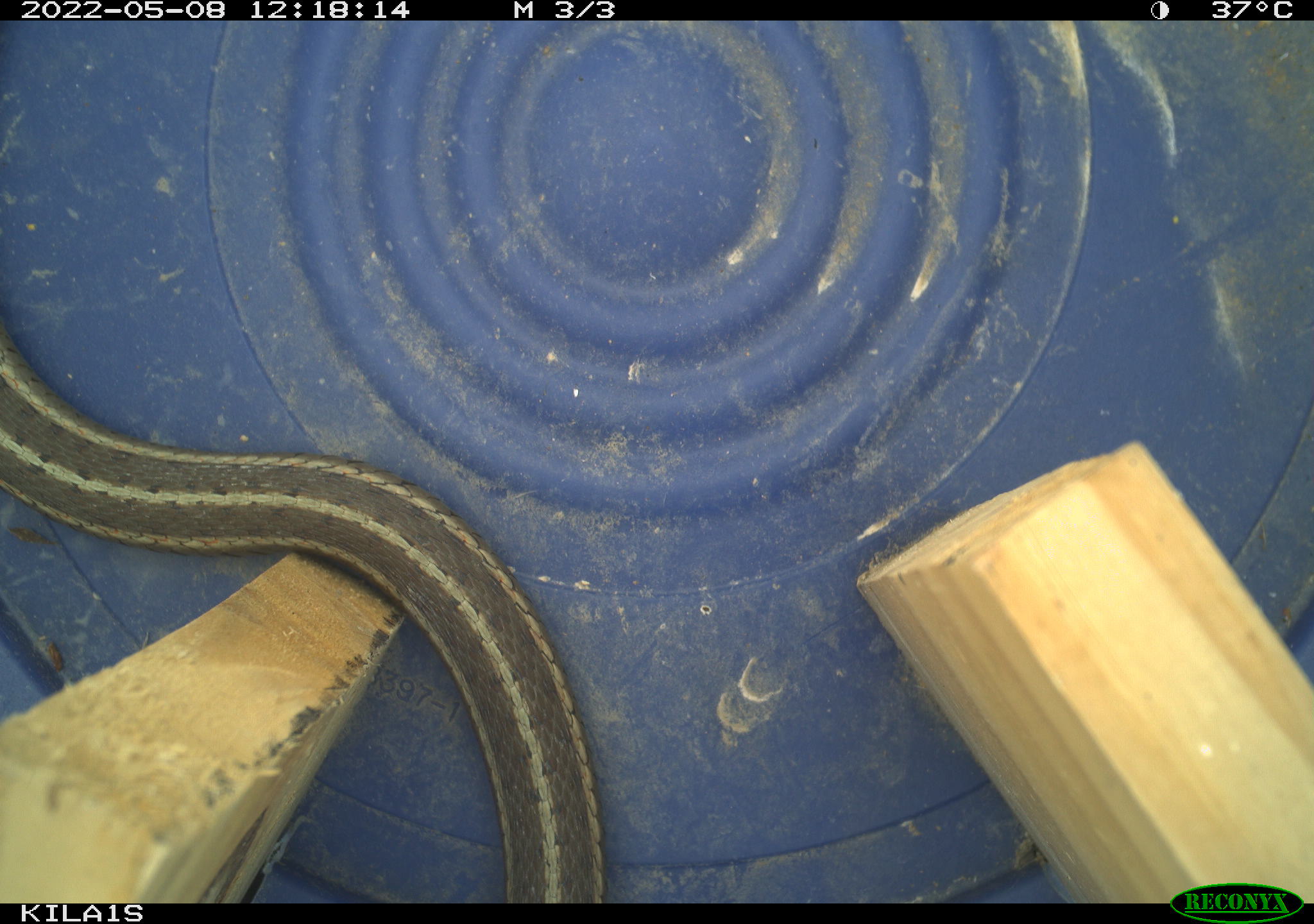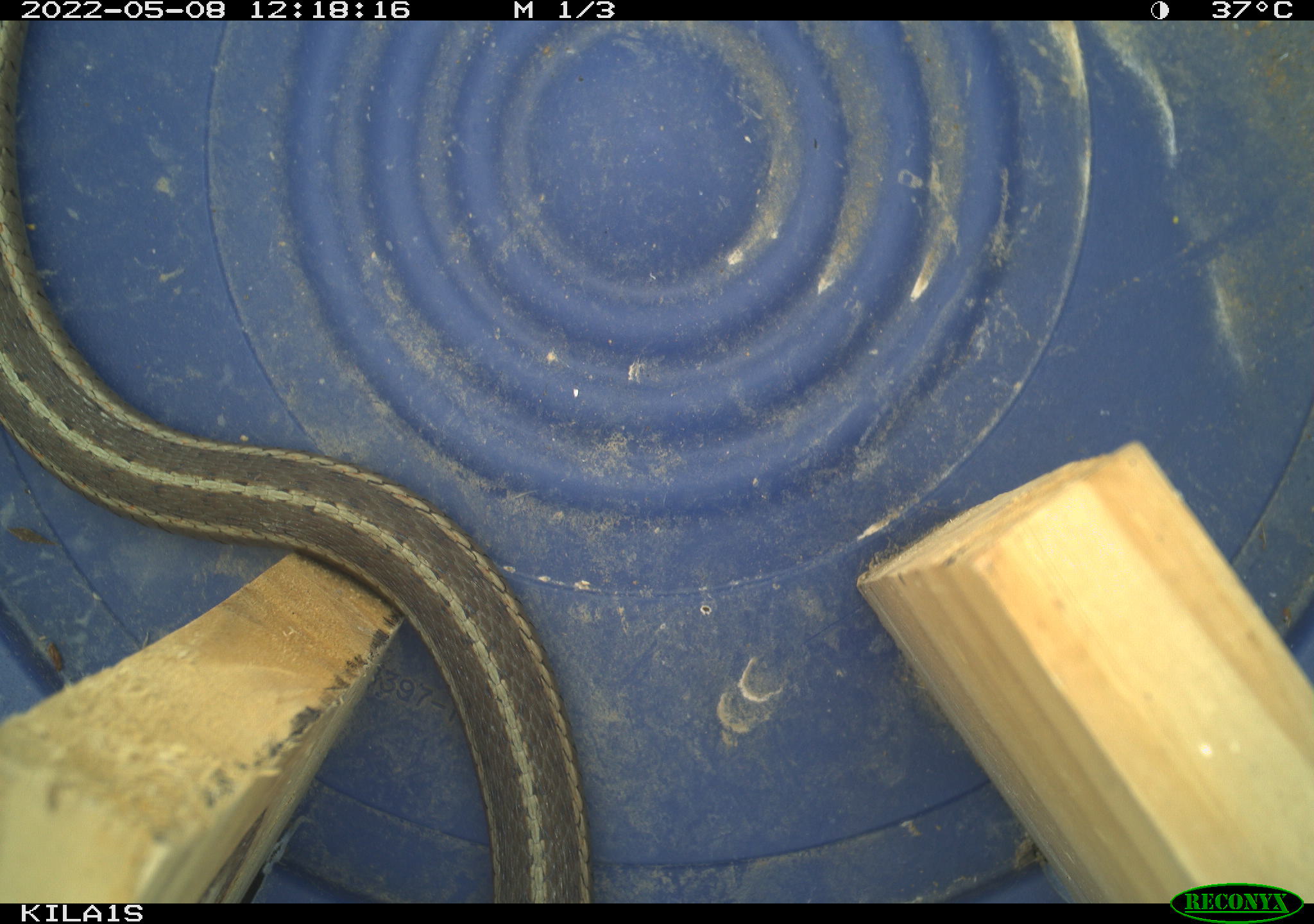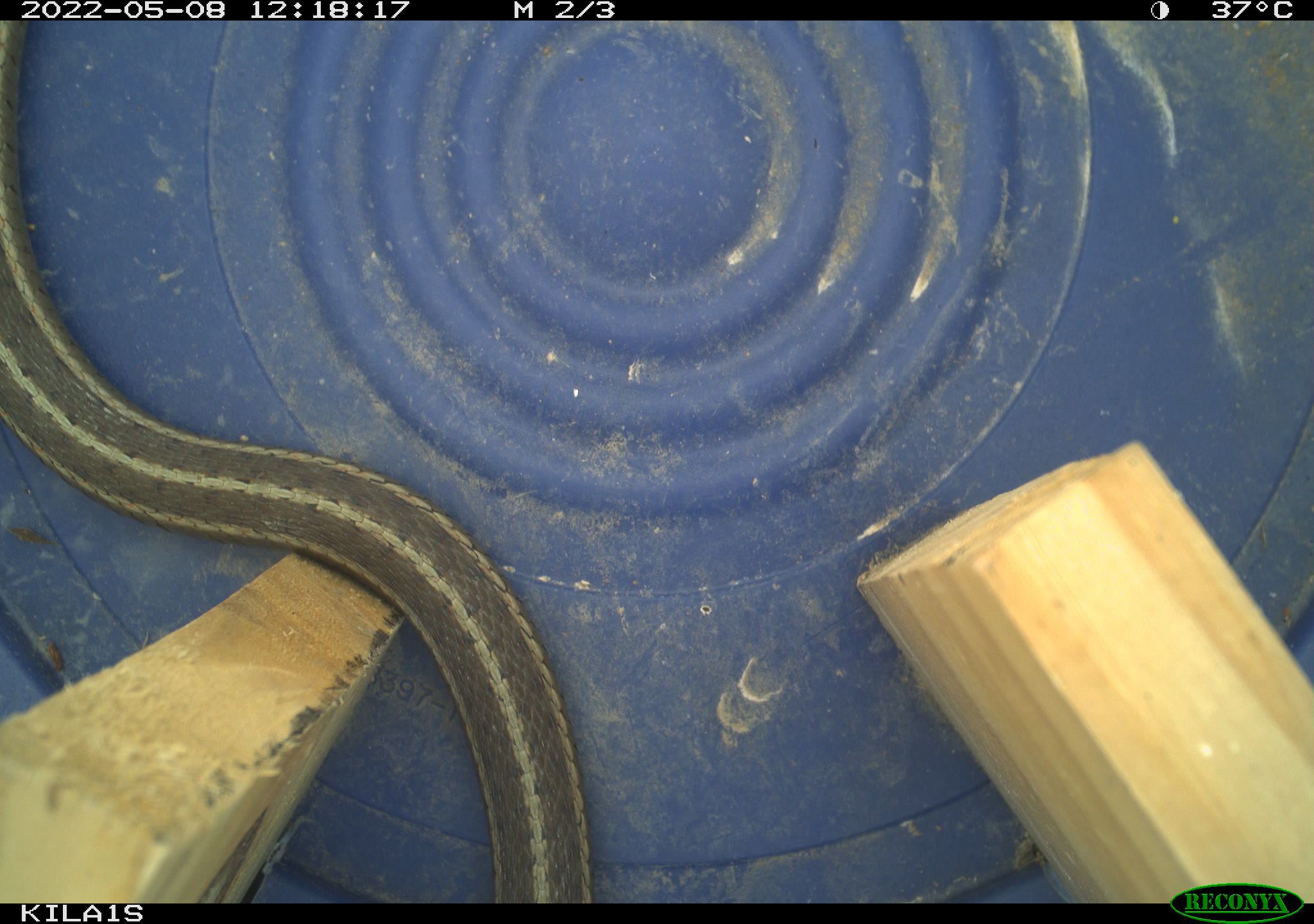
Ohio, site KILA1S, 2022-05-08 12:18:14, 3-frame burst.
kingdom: Animalia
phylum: Chordata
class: Reptilia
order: Squamata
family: Colubridae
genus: Thamnophis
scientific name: Thamnophis sirtalis sirtalis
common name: eastern gartersnake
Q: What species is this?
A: Eastern gartersnake (Thamnophis sirtalis sirtalis).